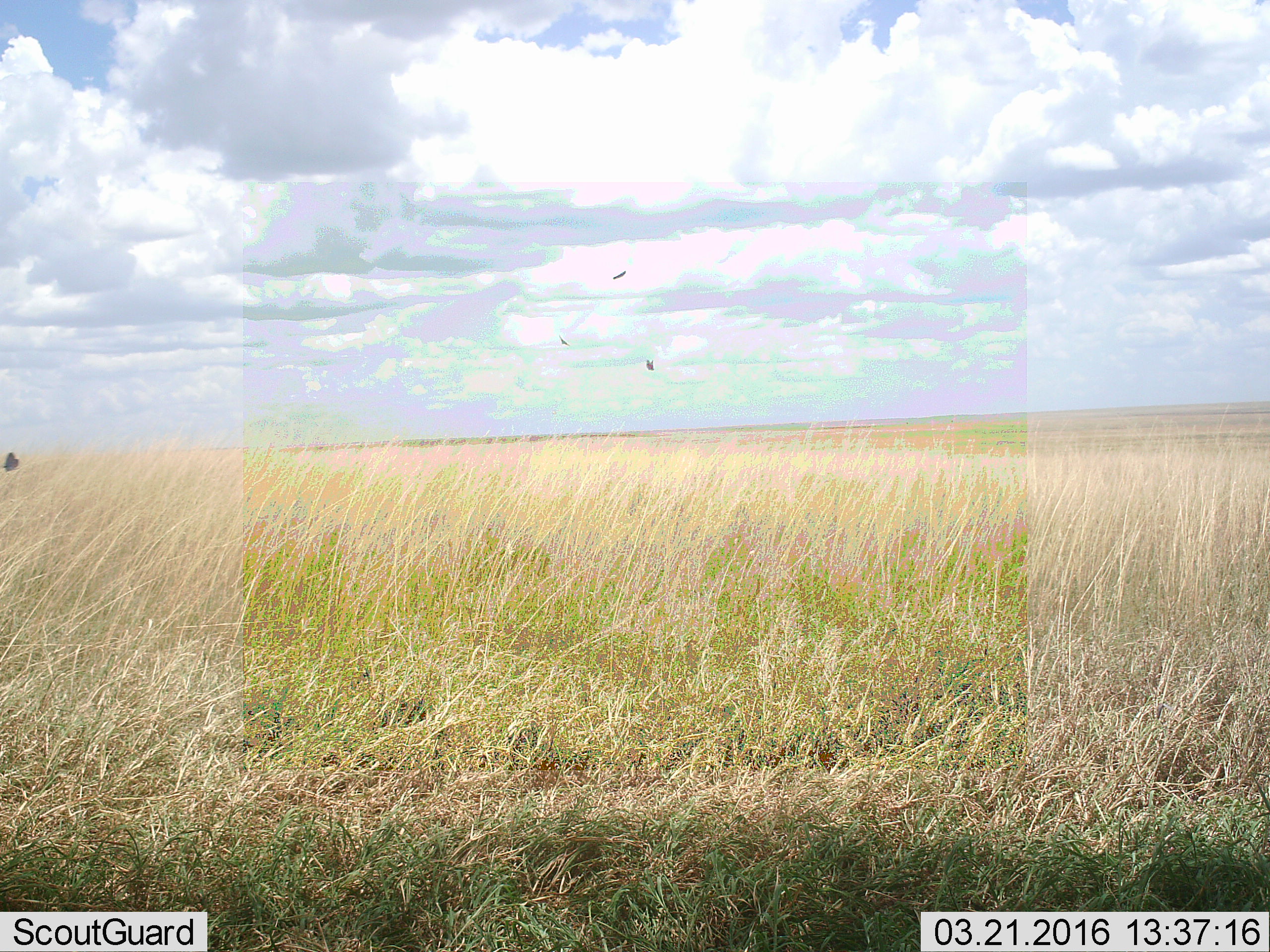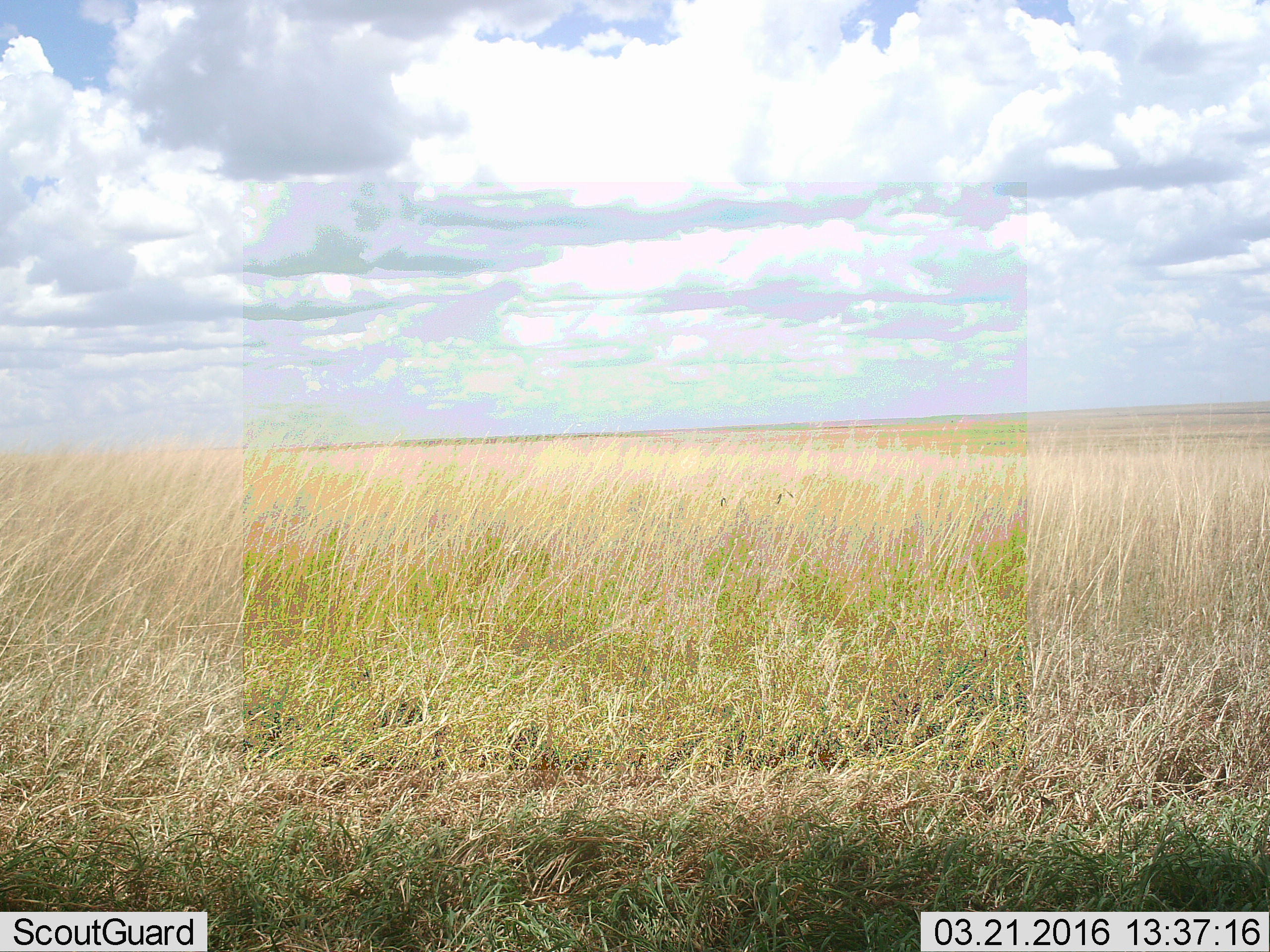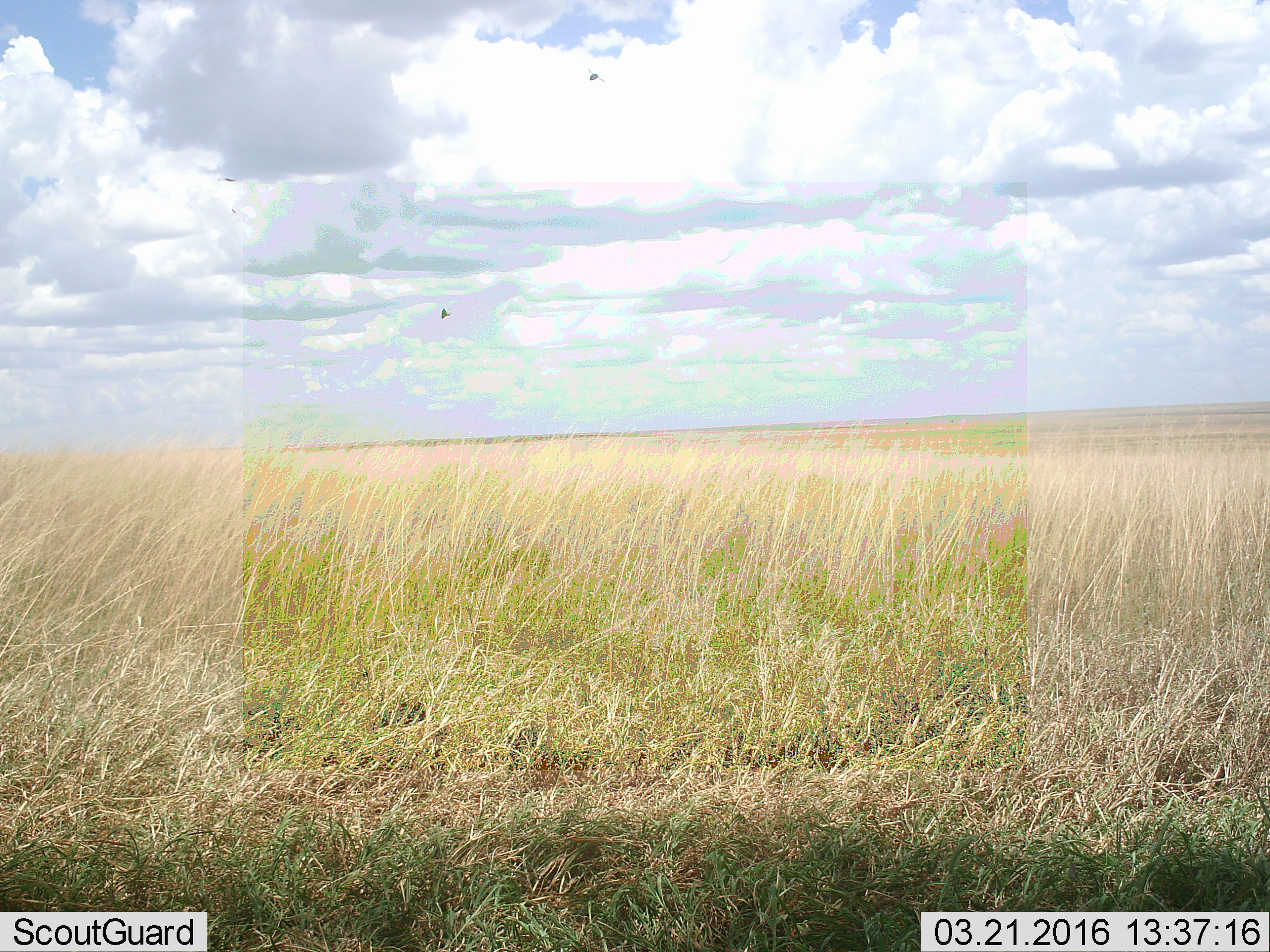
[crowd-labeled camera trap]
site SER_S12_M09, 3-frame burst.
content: unidentified animal